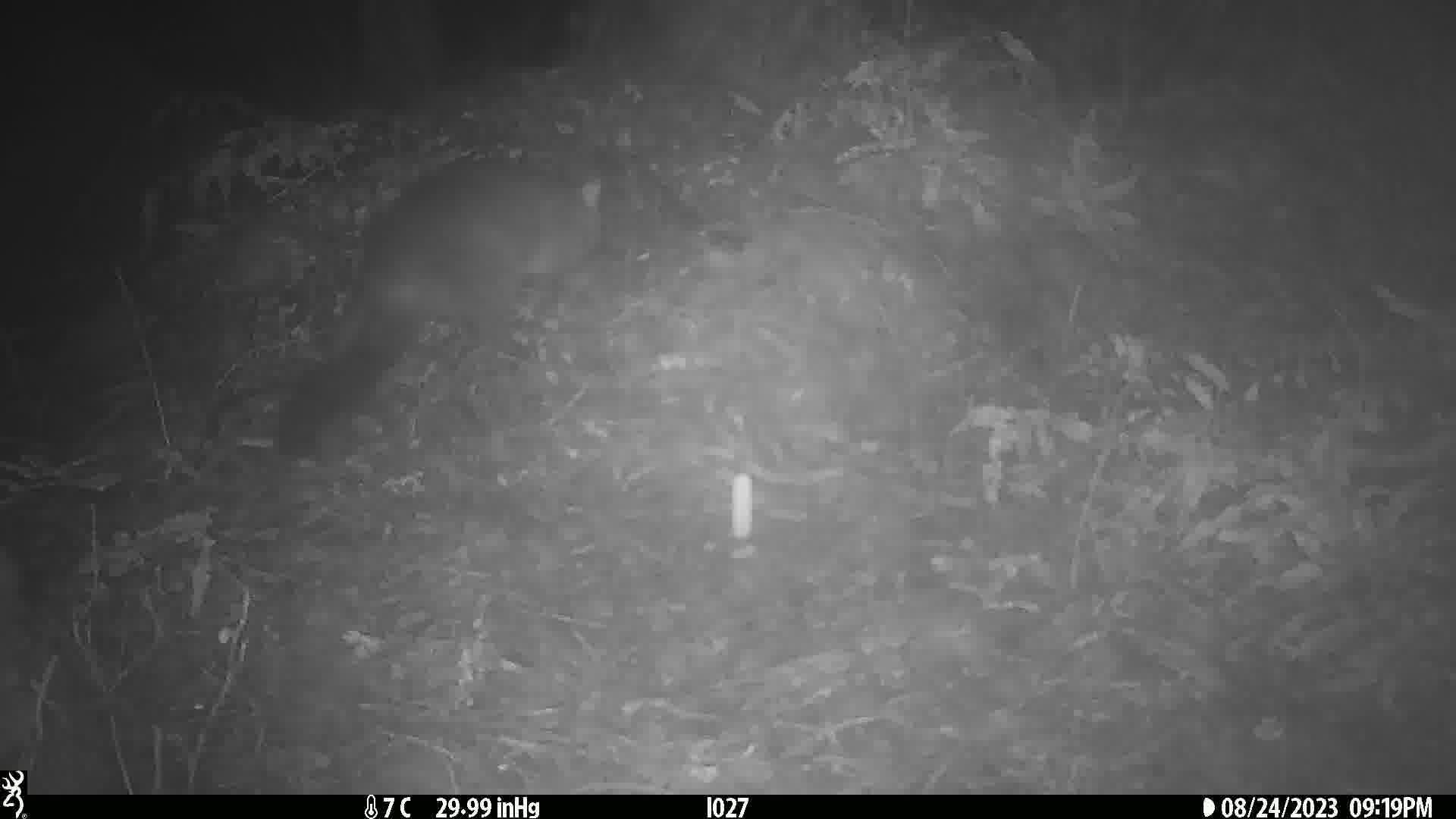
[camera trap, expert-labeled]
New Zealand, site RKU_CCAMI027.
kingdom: Animalia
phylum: Chordata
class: Mammalia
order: Diprotodontia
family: Phalangeridae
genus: Trichosurus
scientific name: Trichosurus vulpecula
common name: common brushtail possum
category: possum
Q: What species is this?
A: Possum (common brushtail possum) (Trichosurus vulpecula).